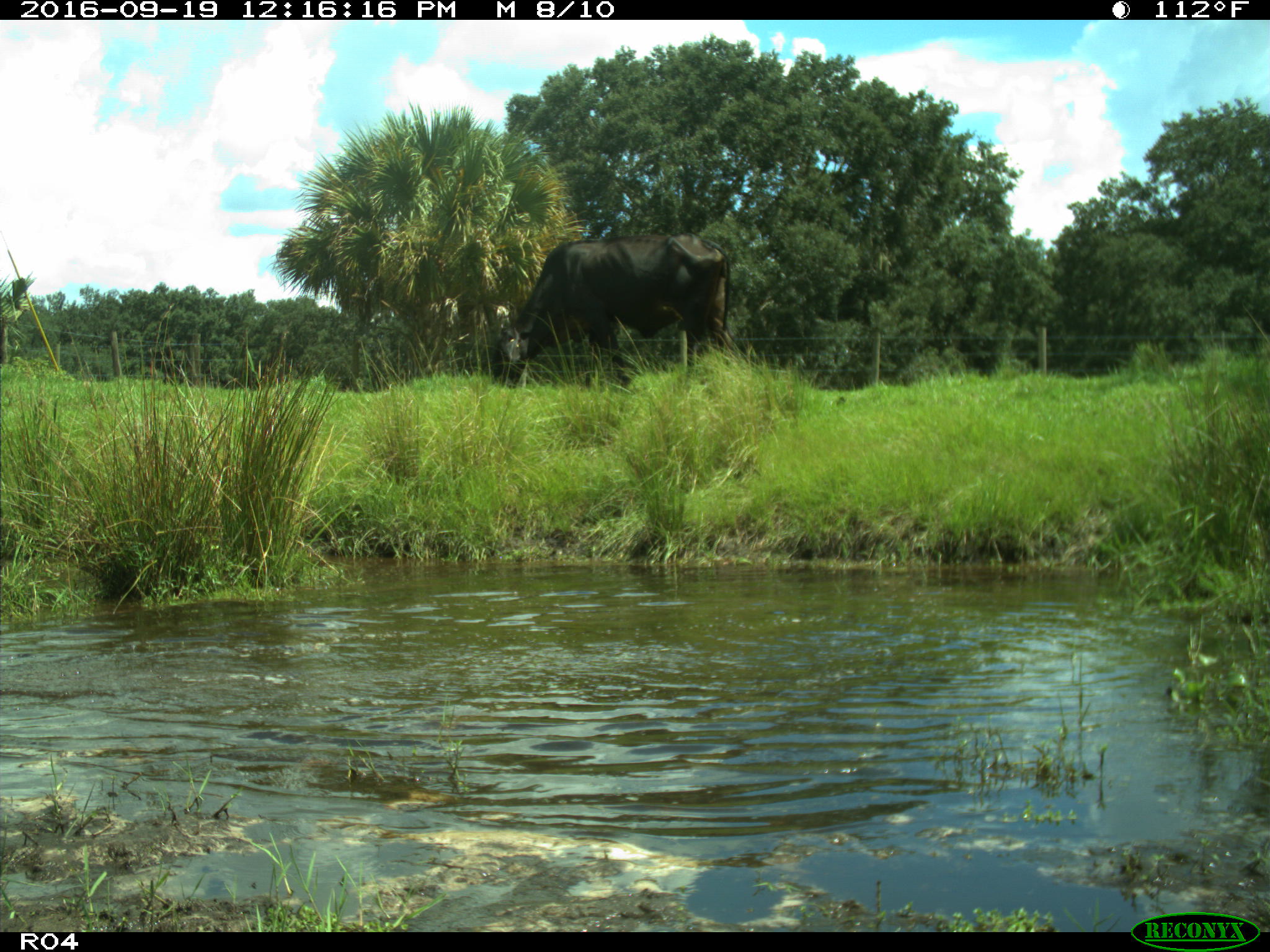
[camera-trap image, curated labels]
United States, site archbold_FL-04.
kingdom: Animalia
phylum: Chordata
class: Mammalia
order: Artiodactyla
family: Bovidae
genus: Bos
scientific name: Bos taurus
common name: domestic cow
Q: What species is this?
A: Bos taurus (domestic cow).